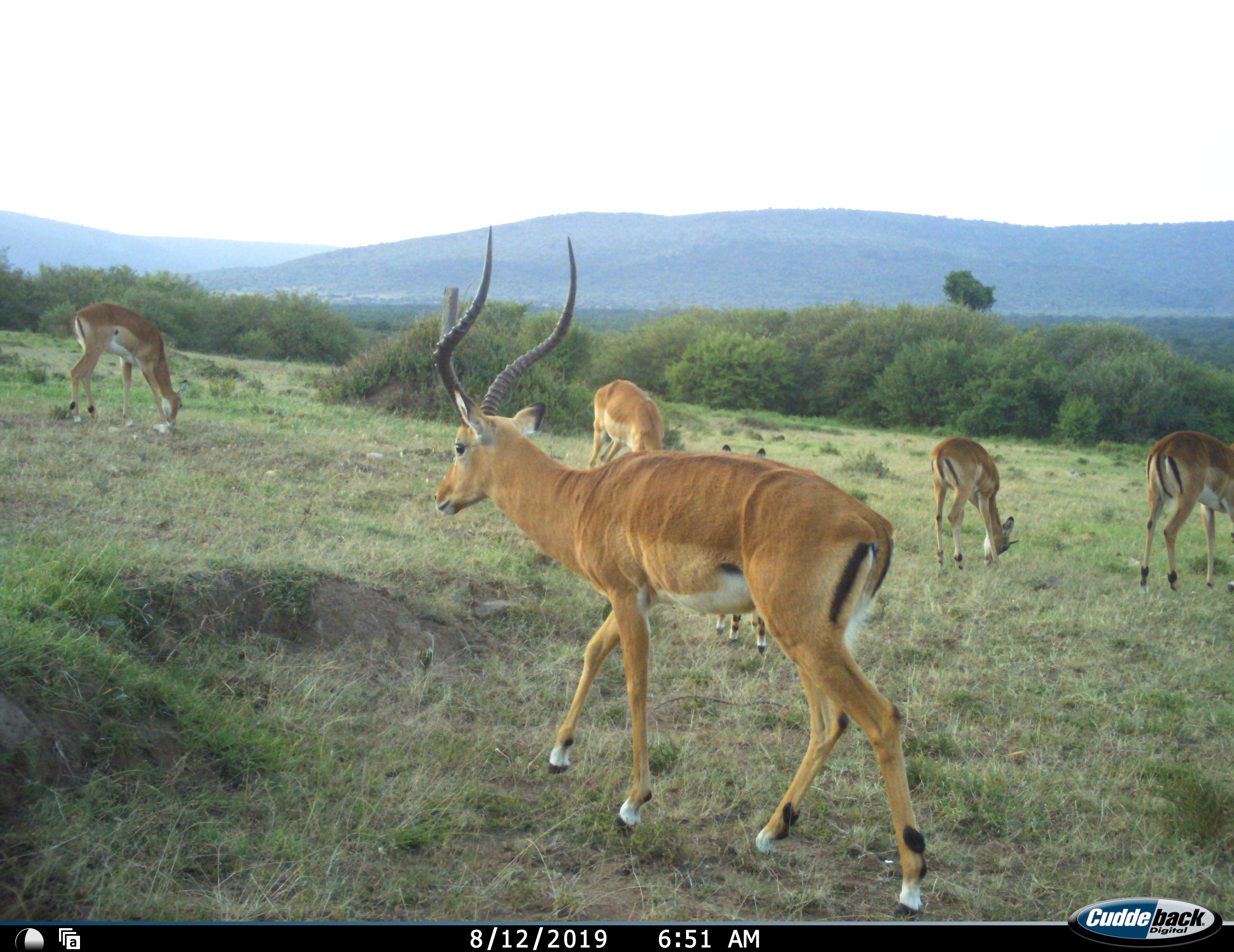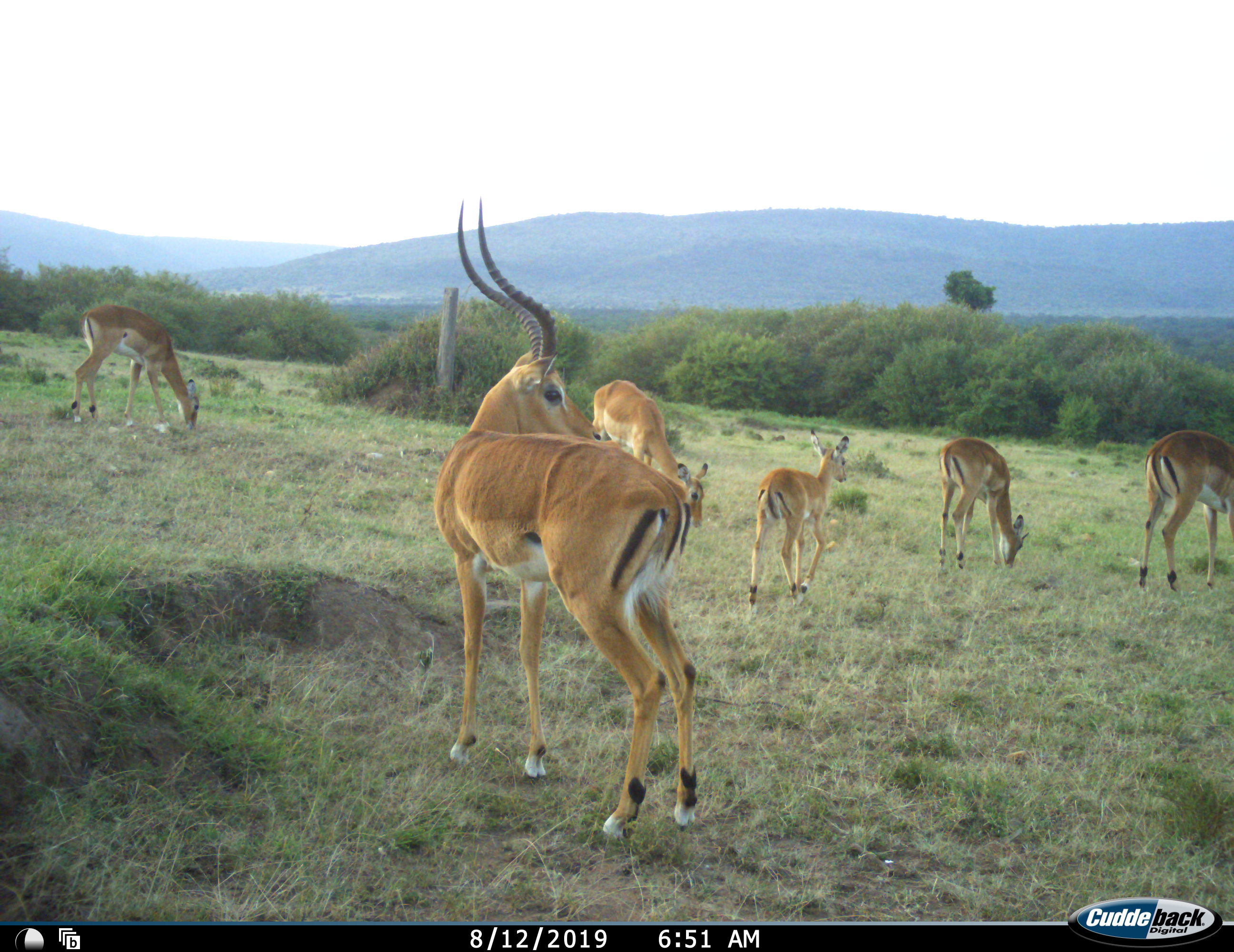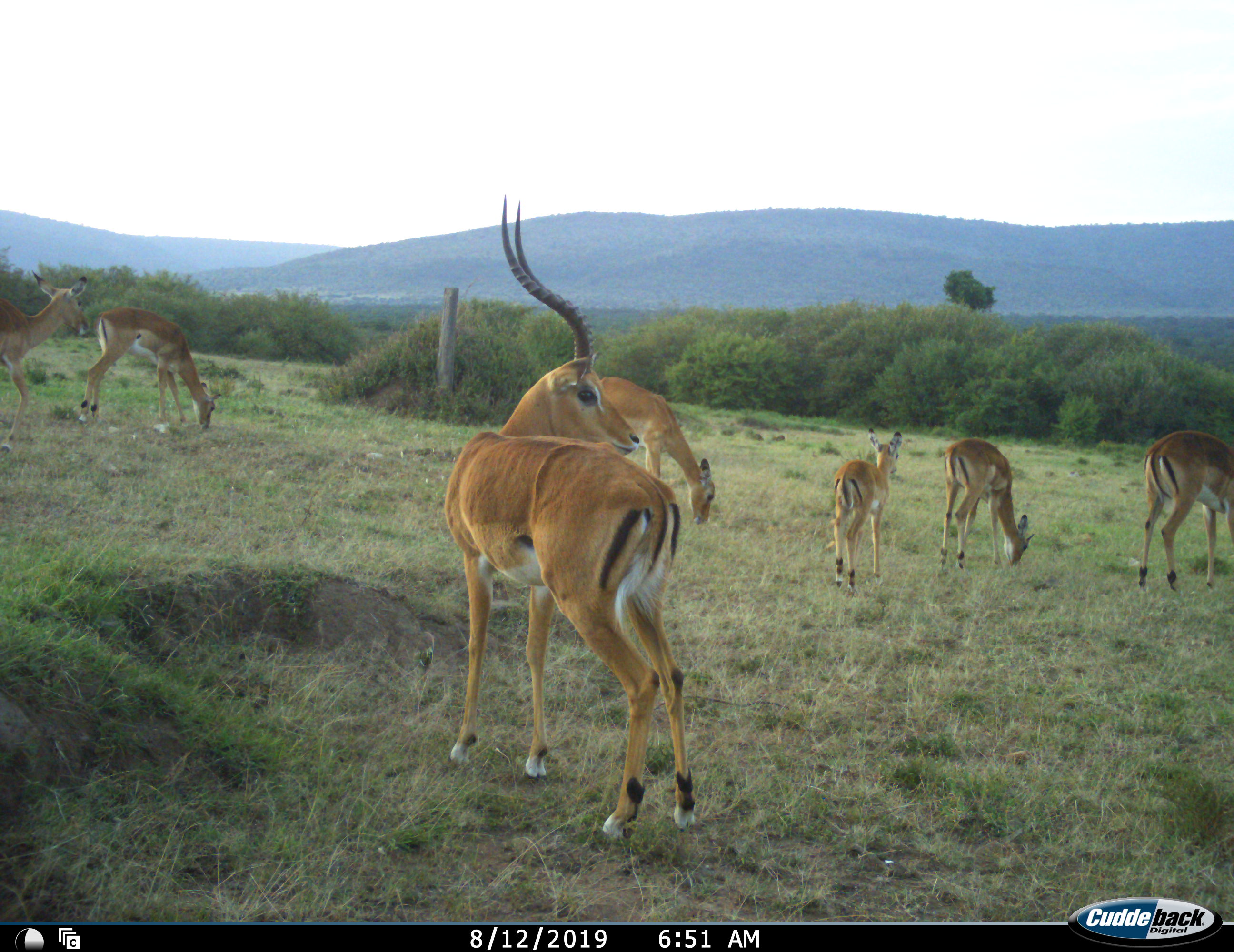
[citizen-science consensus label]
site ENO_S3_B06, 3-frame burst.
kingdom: Animalia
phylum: Chordata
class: Mammalia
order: Artiodactyla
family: Bovidae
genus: Aepyceros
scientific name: Aepyceros melampus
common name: impala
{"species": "impala (Aepyceros melampus)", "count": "6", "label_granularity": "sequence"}